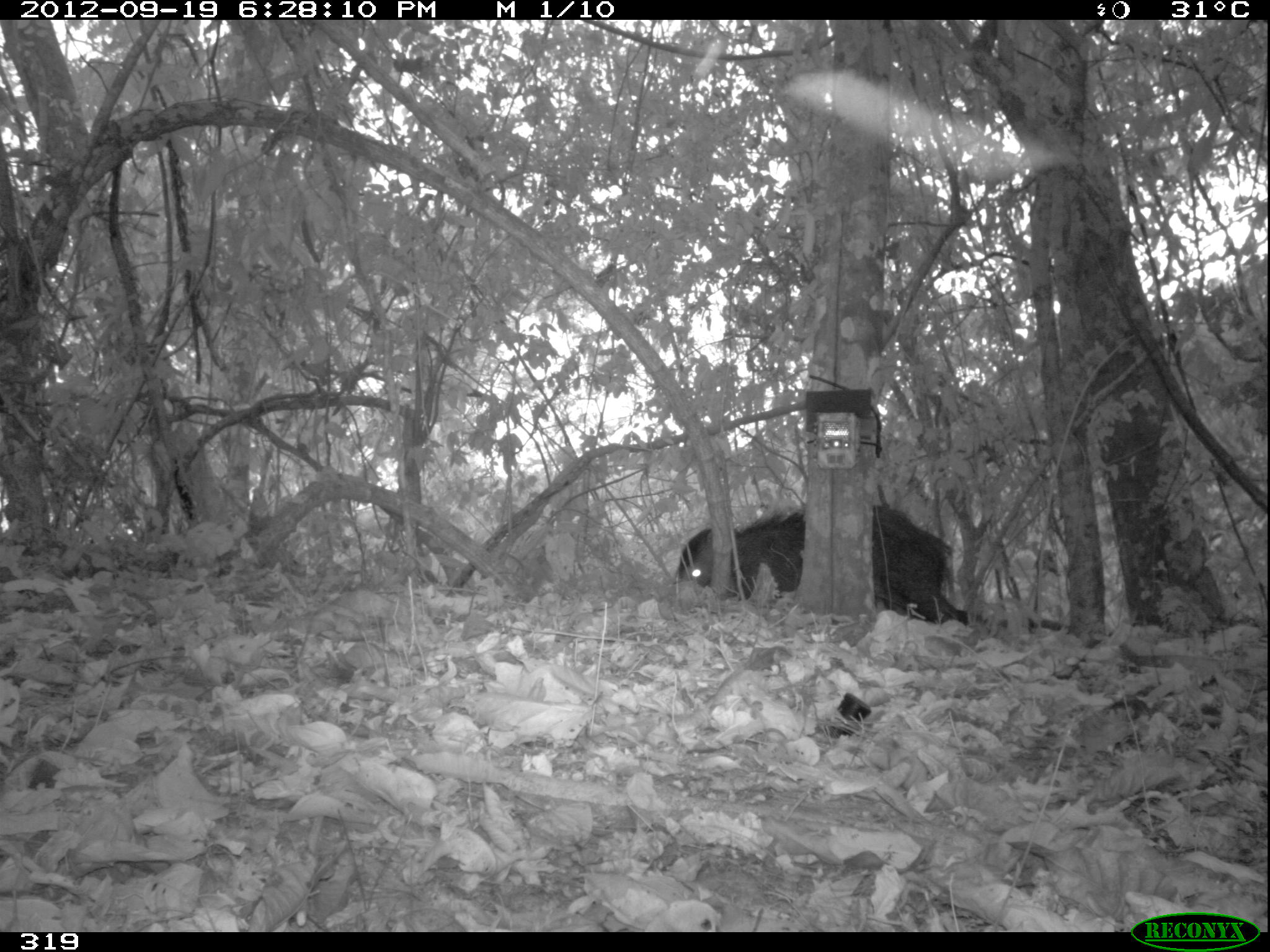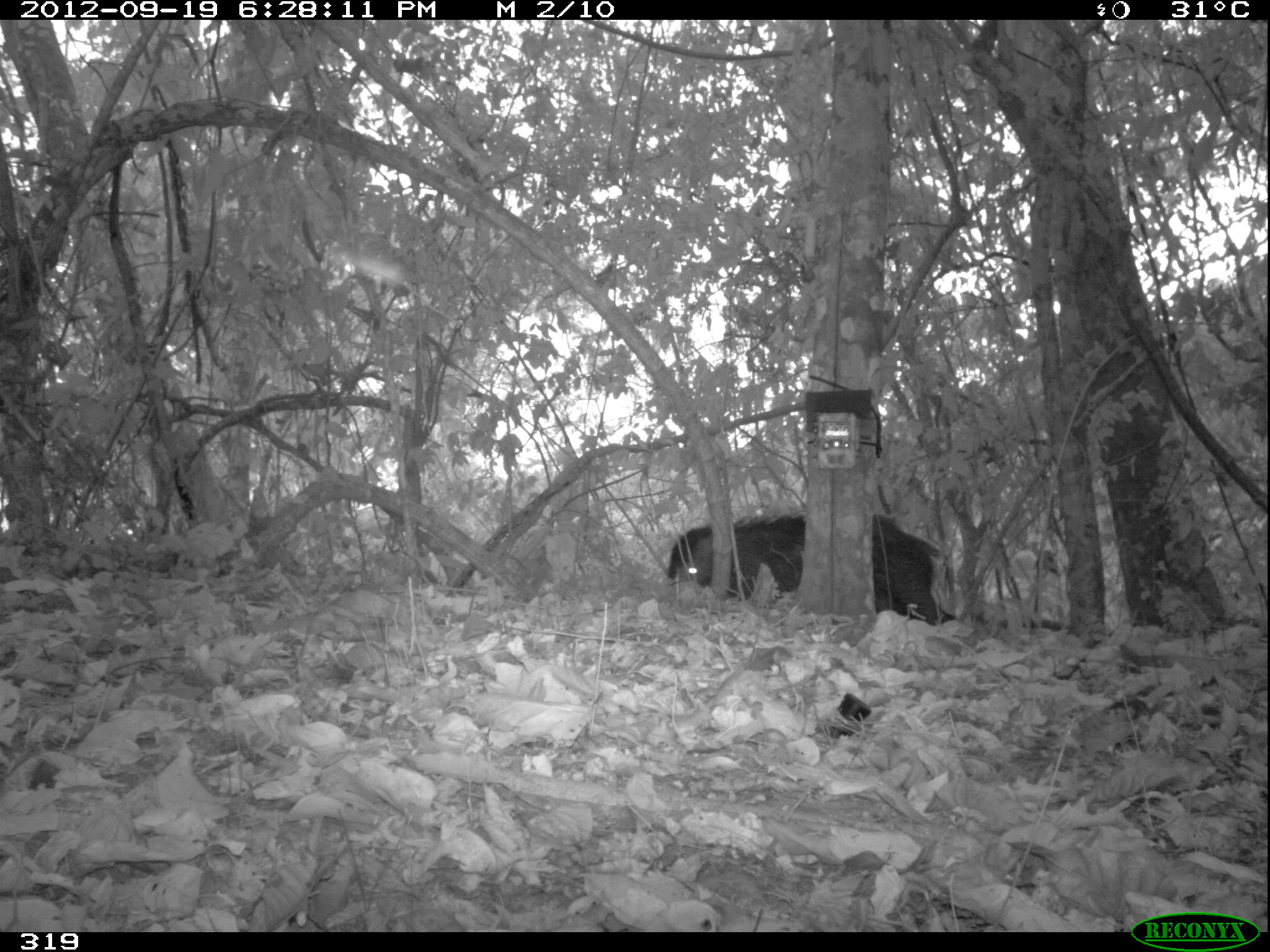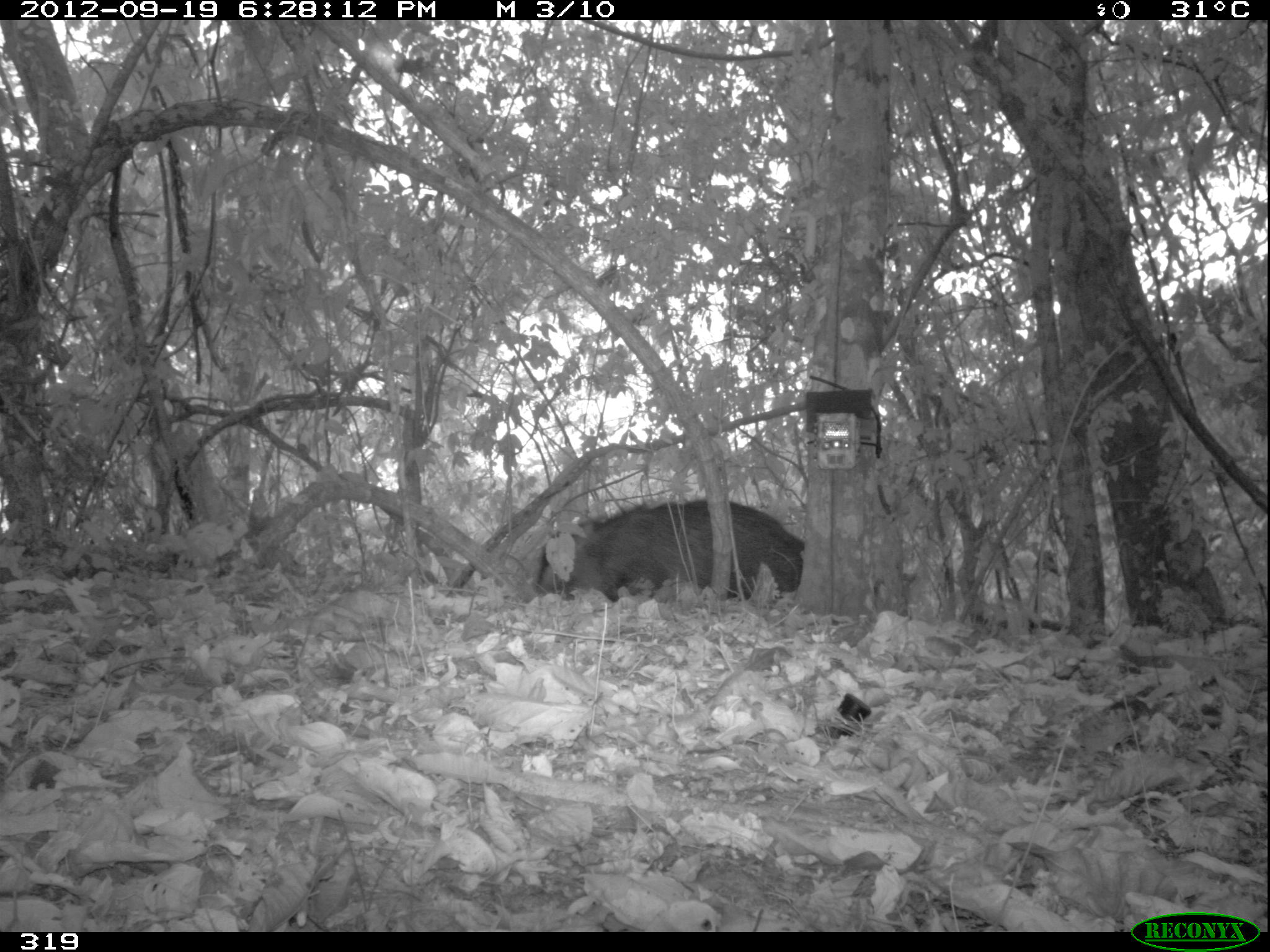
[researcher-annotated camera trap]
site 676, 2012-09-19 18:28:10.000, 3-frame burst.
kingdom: Animalia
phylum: Chordata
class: Mammalia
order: Artiodactyla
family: Tayassuidae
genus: Tayassu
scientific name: Tayassu pecari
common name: white-lipped peccary